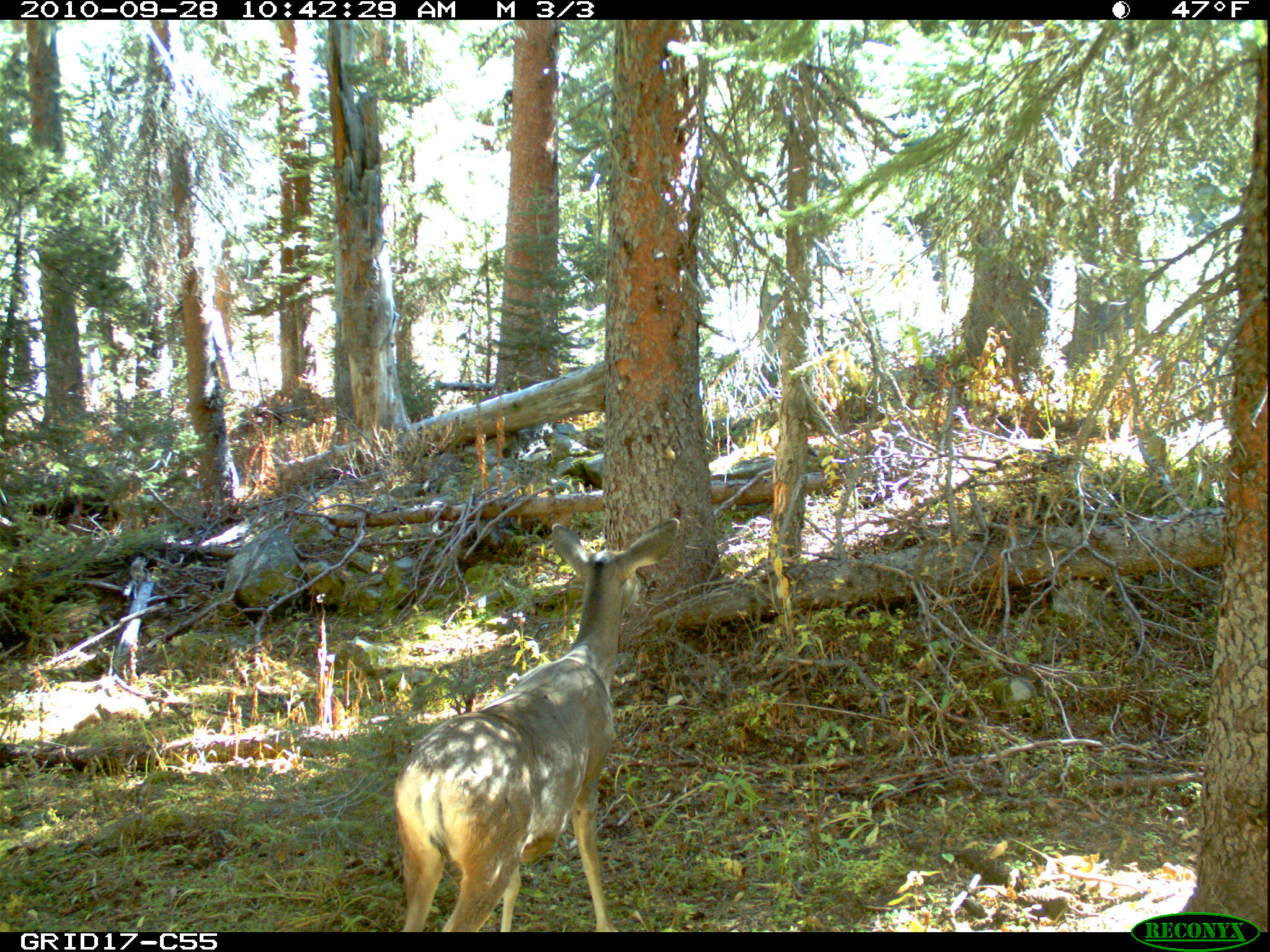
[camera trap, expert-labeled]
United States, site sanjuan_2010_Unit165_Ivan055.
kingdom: Animalia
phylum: Chordata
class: Mammalia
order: Artiodactyla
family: Cervidae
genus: Odocoileus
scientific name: Odocoileus hemionus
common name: mule deer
Odocoileus hemionus (mule deer).